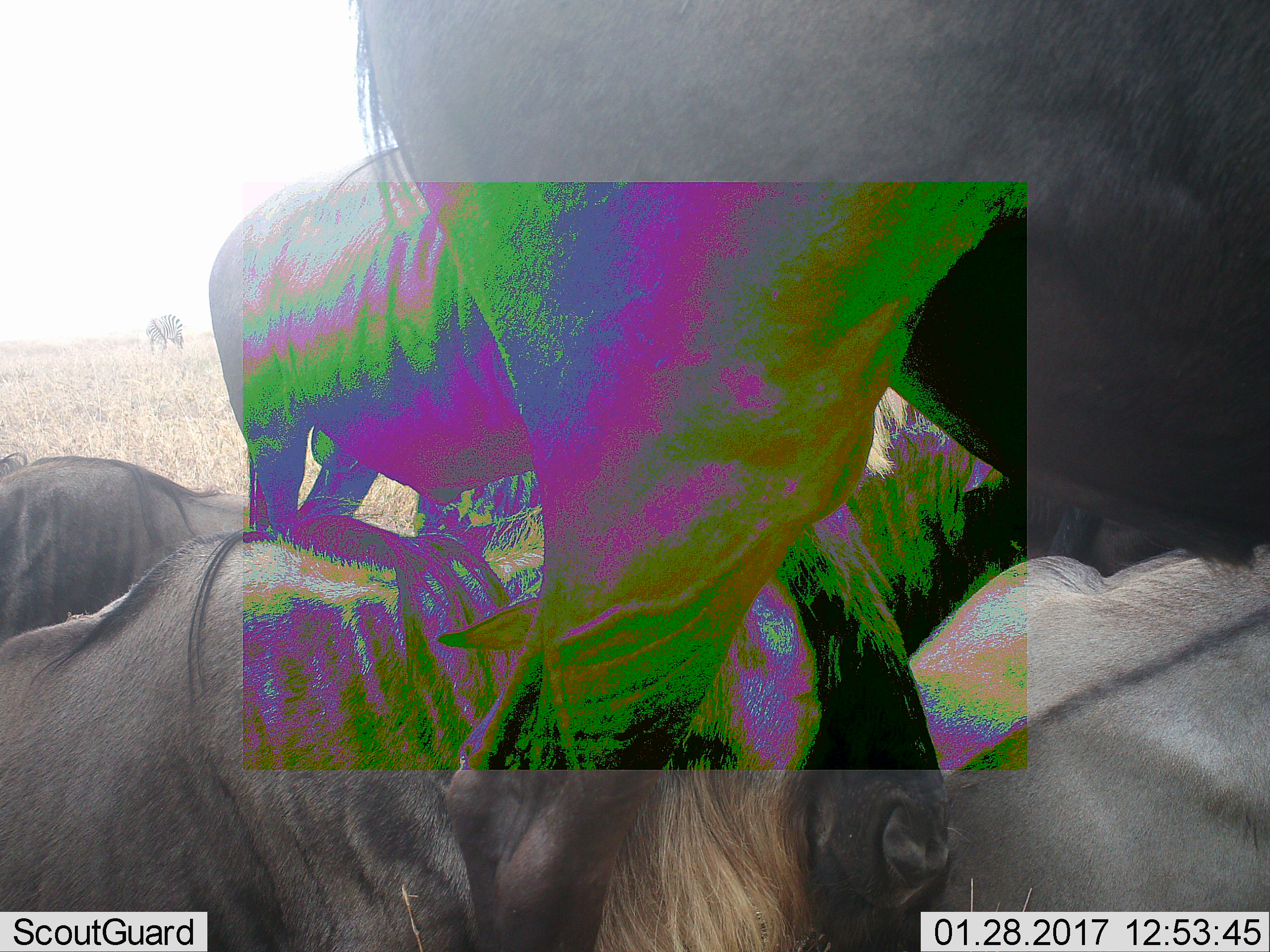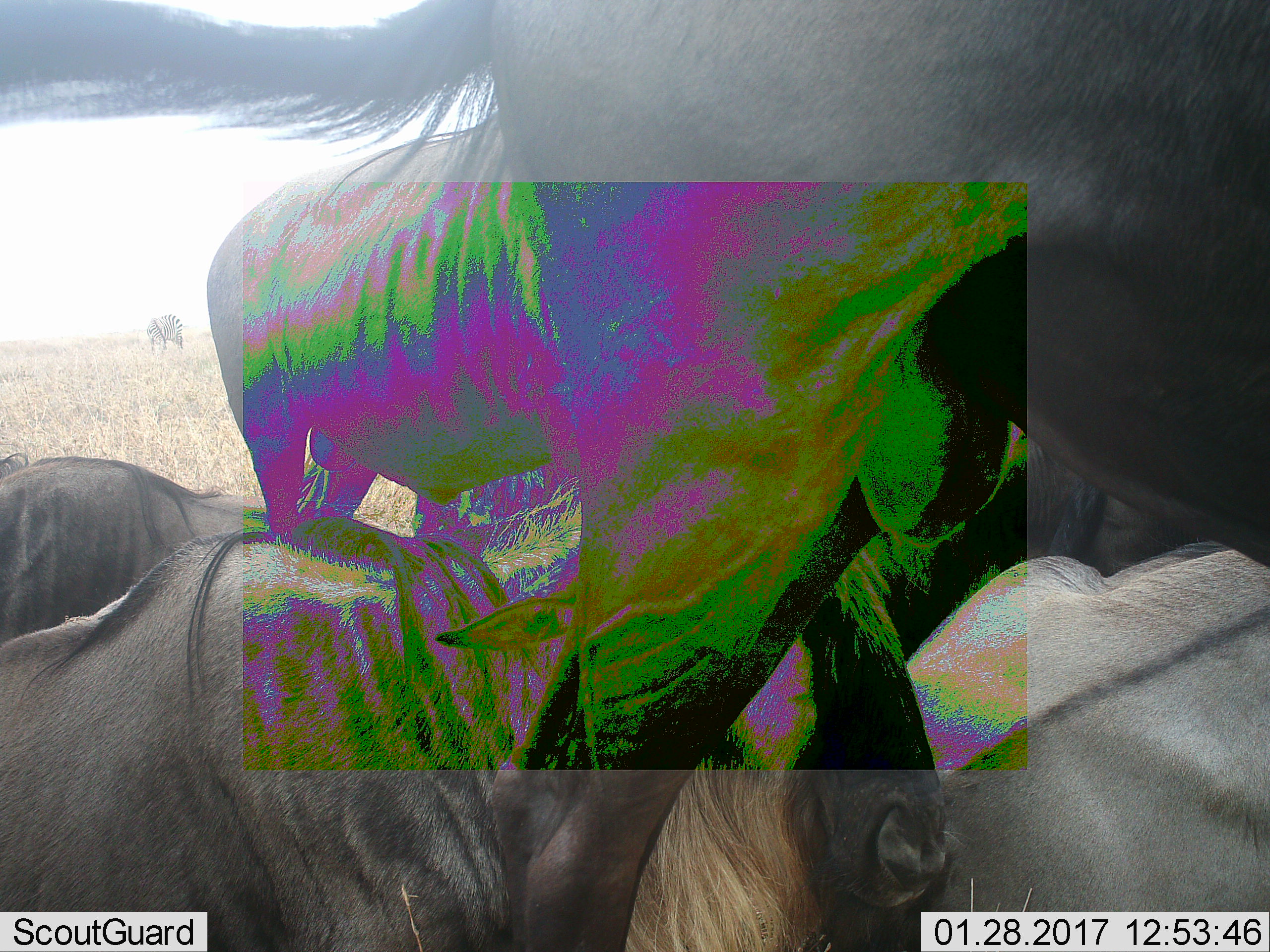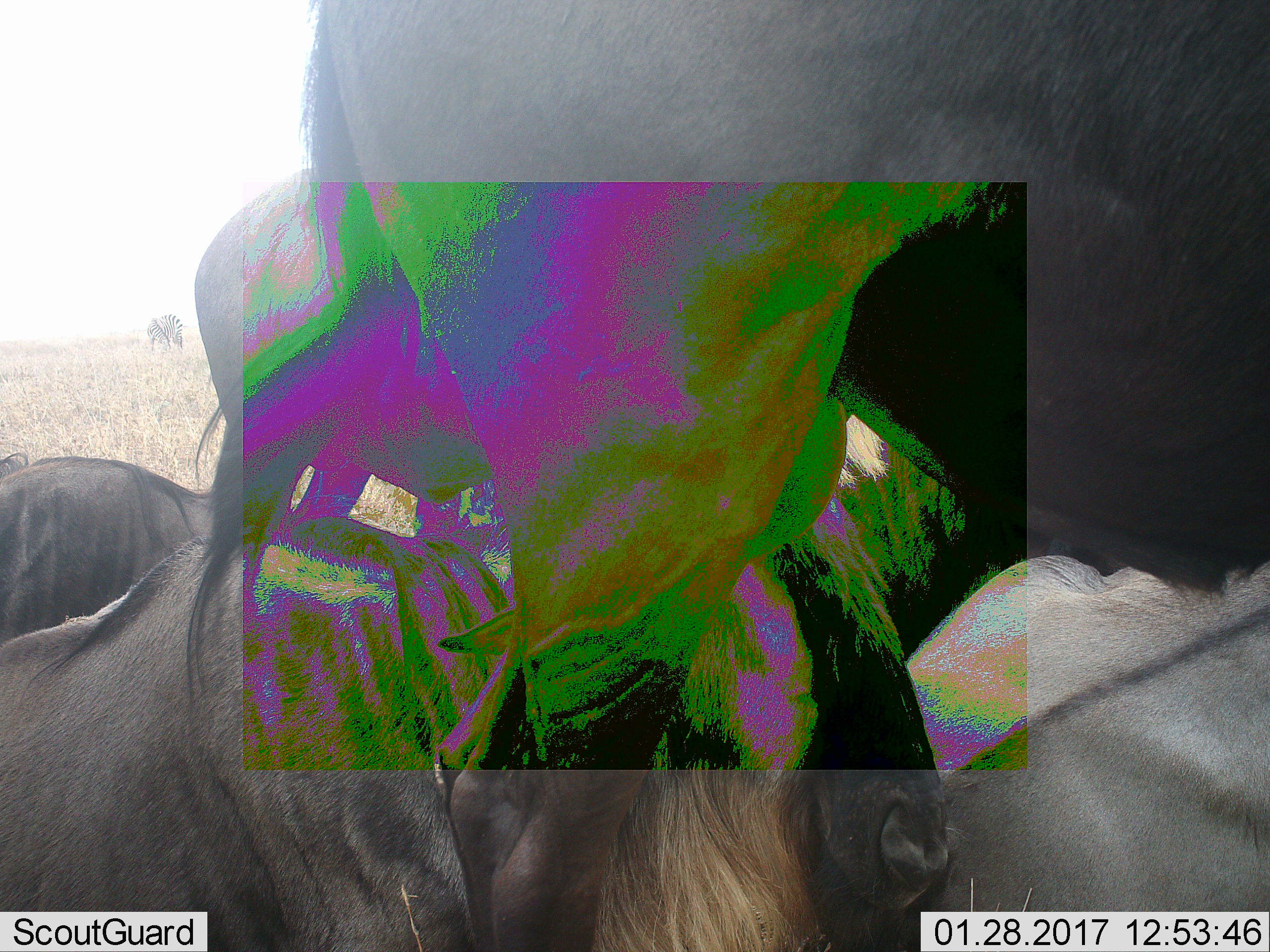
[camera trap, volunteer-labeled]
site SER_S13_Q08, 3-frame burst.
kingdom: Animalia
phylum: Chordata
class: Mammalia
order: Artiodactyla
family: Bovidae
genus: Connochaetes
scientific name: Connochaetes taurinus taurinus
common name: blue wildebeest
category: wildebeestblue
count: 5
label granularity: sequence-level